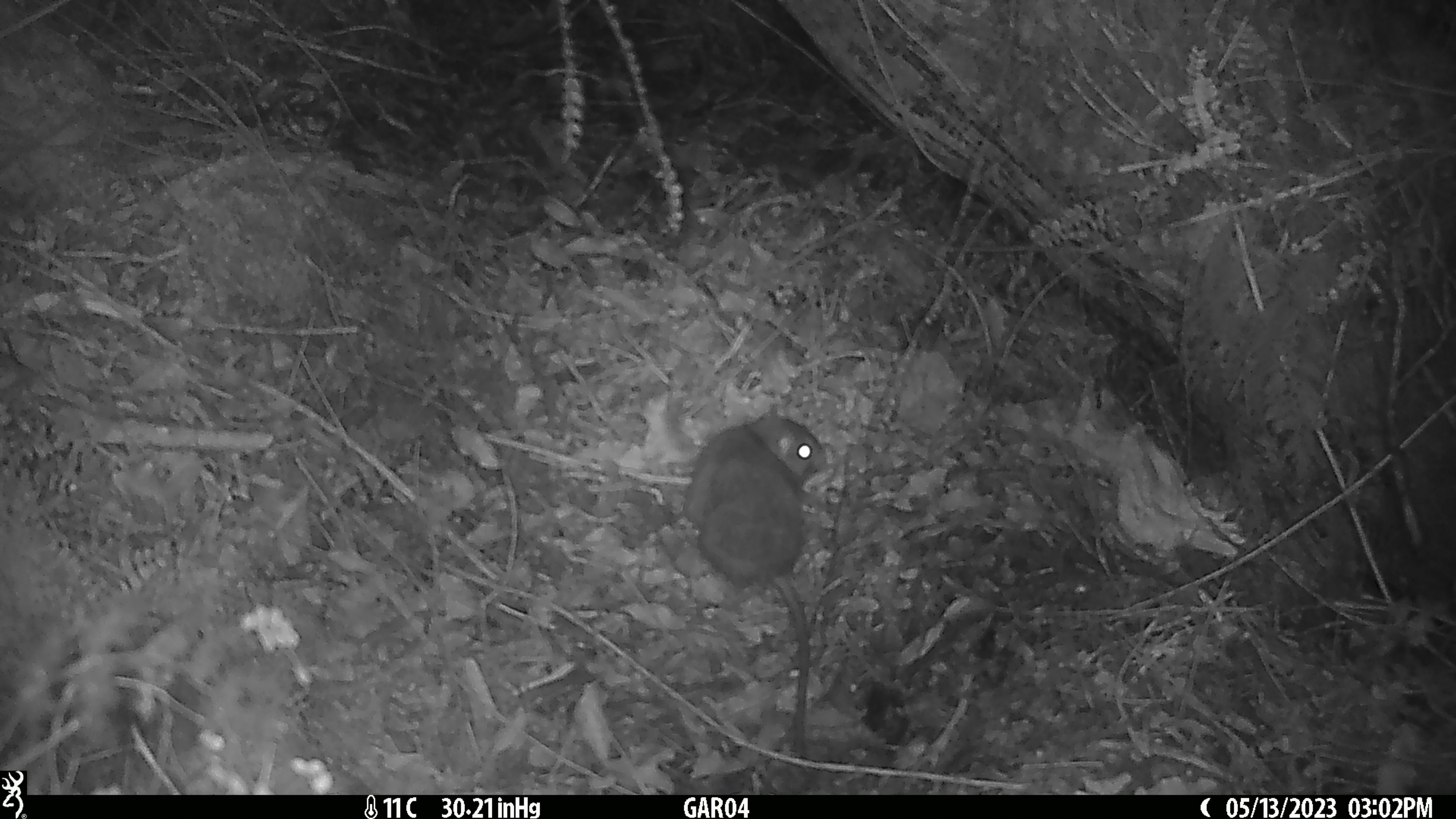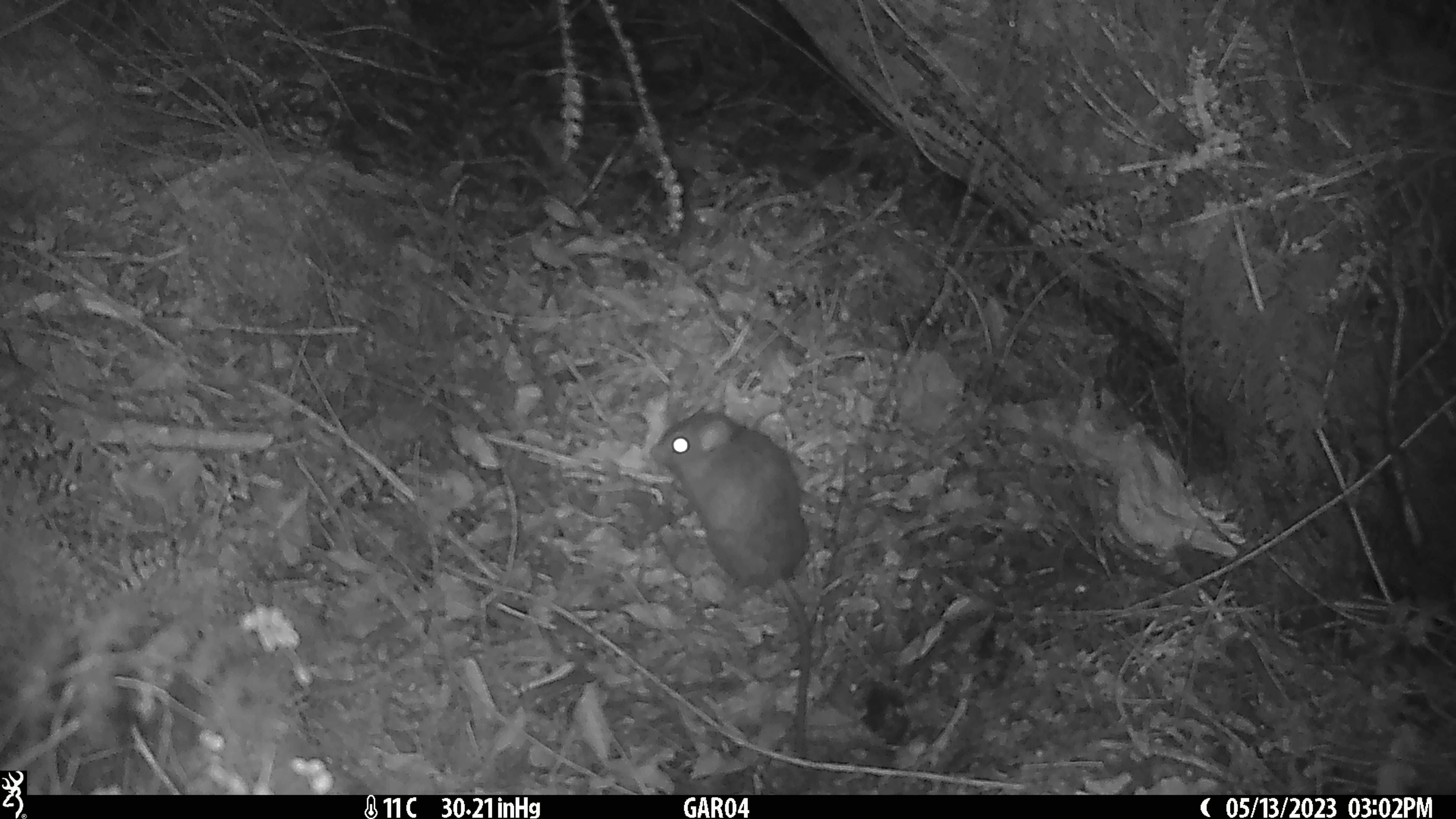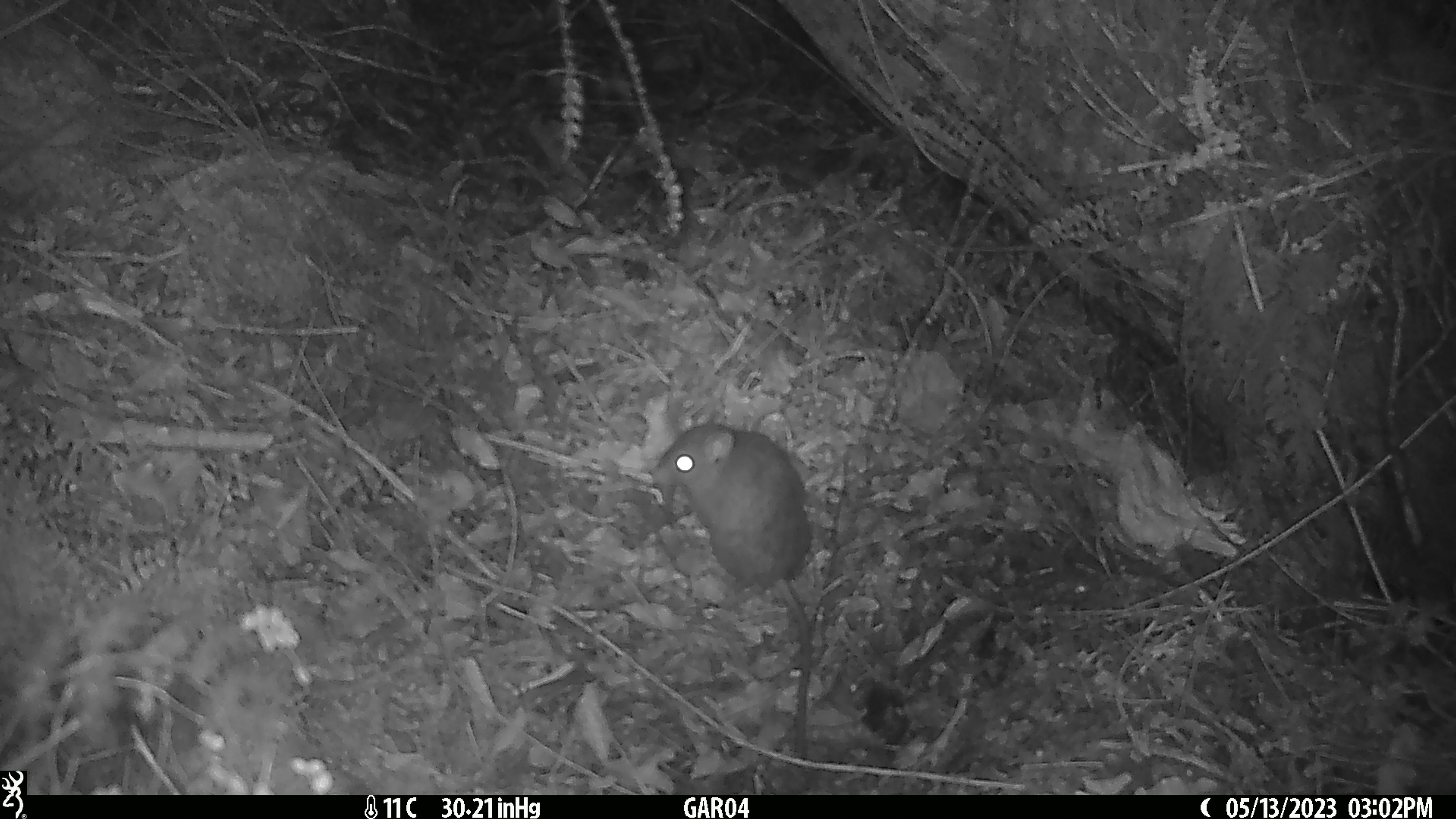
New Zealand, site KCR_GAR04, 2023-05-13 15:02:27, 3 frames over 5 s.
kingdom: Animalia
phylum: Chordata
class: Mammalia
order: Rodentia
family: Muridae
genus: Rattus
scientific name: Rattus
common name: rat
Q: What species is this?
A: Rat (Rattus).